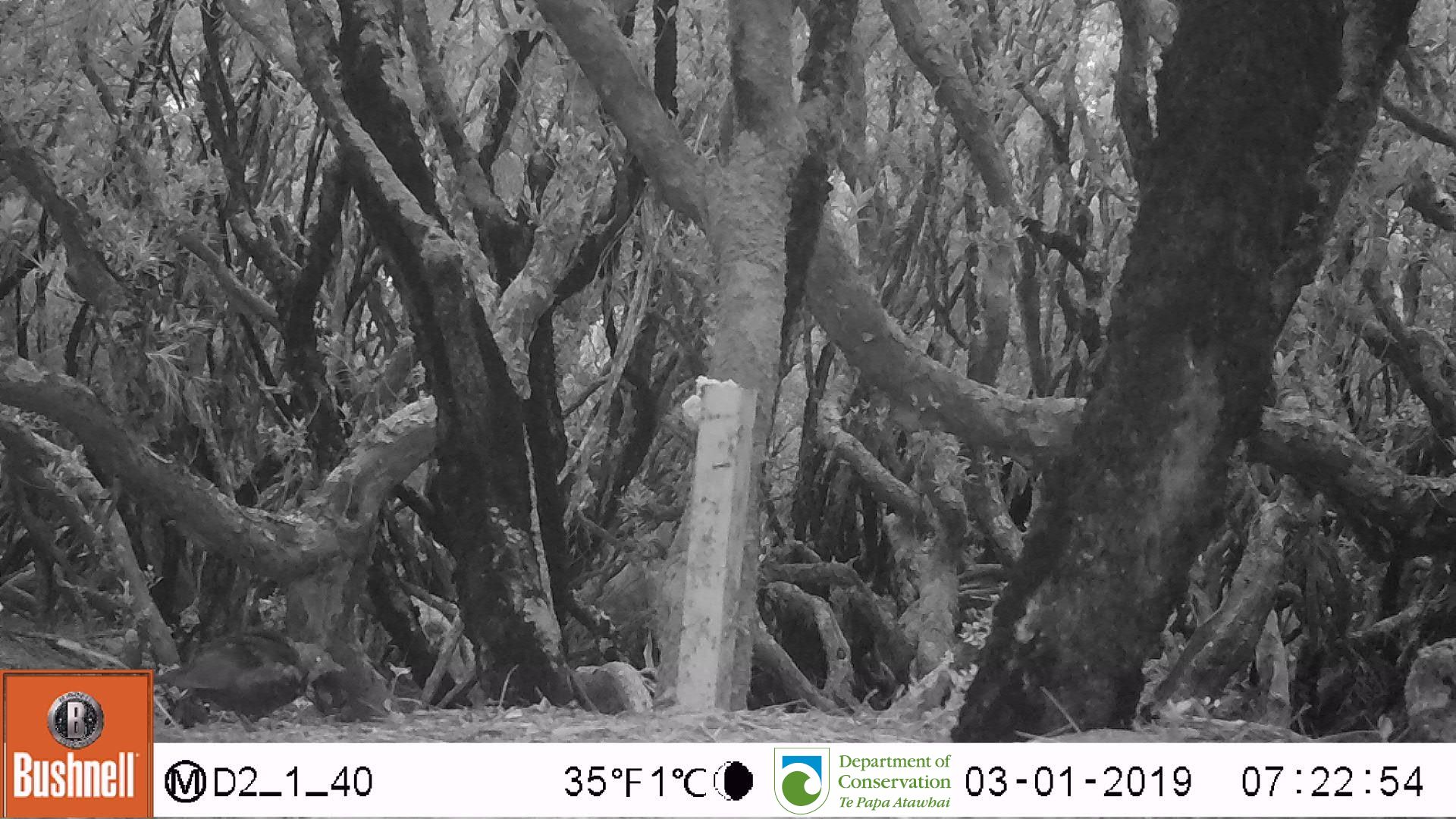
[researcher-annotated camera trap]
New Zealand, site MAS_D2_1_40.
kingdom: Animalia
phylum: Chordata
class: Aves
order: Passeriformes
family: Turdidae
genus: Turdus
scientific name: Turdus merula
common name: eurasian blackbird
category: blackbird